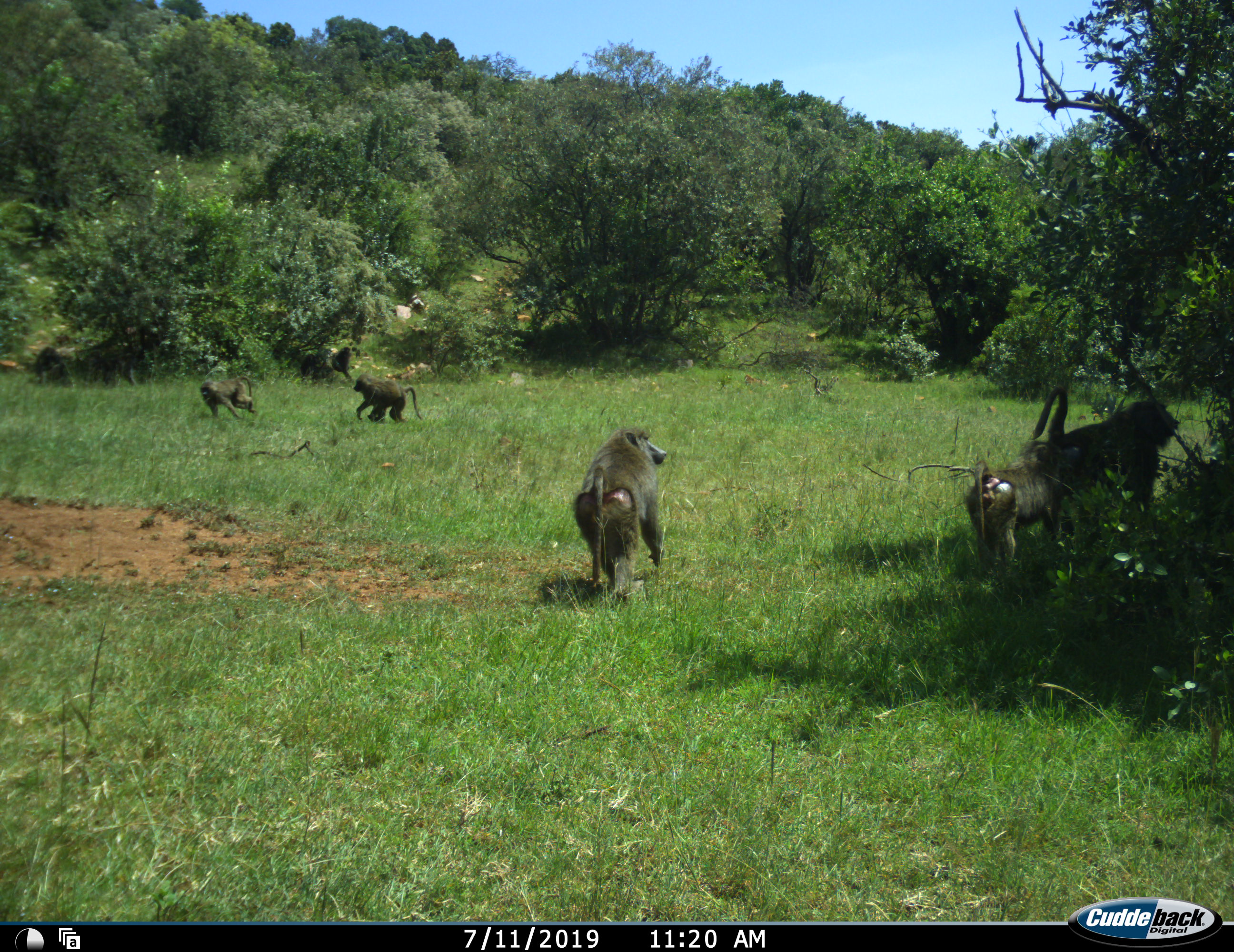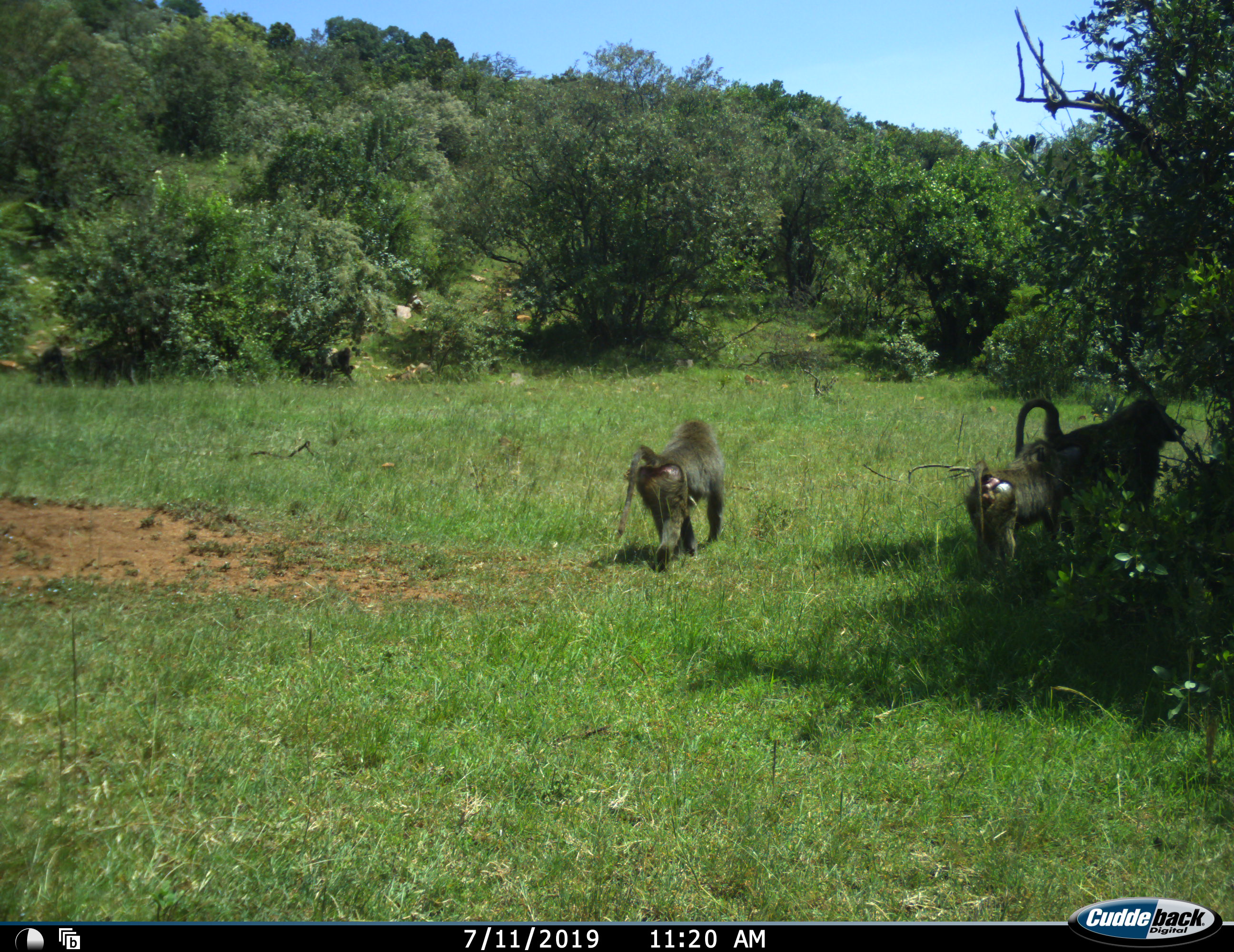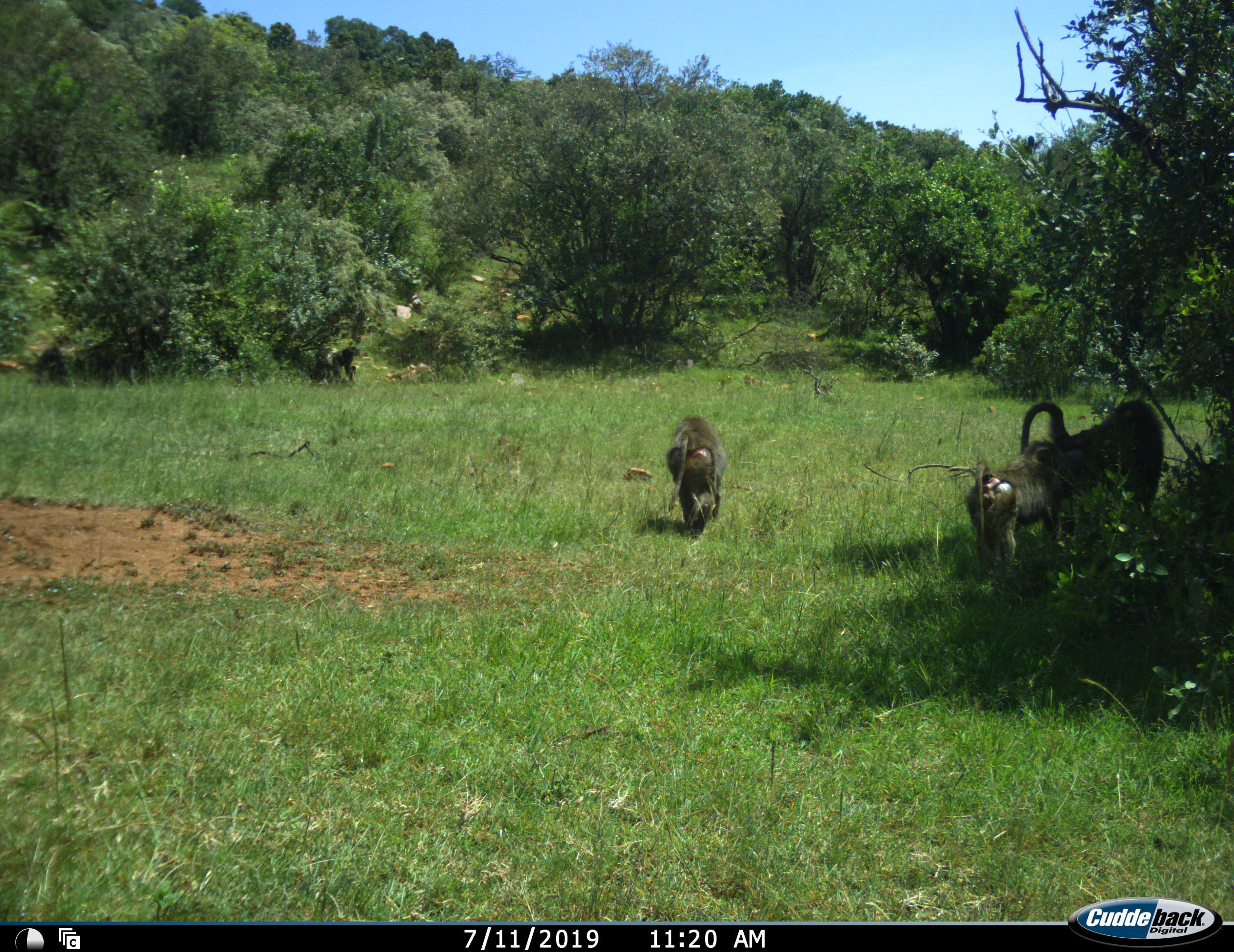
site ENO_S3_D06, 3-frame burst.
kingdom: Animalia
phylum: Chordata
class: Mammalia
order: Primates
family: Cercopithecidae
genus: Papio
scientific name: Papio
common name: baboon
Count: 7.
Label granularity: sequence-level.